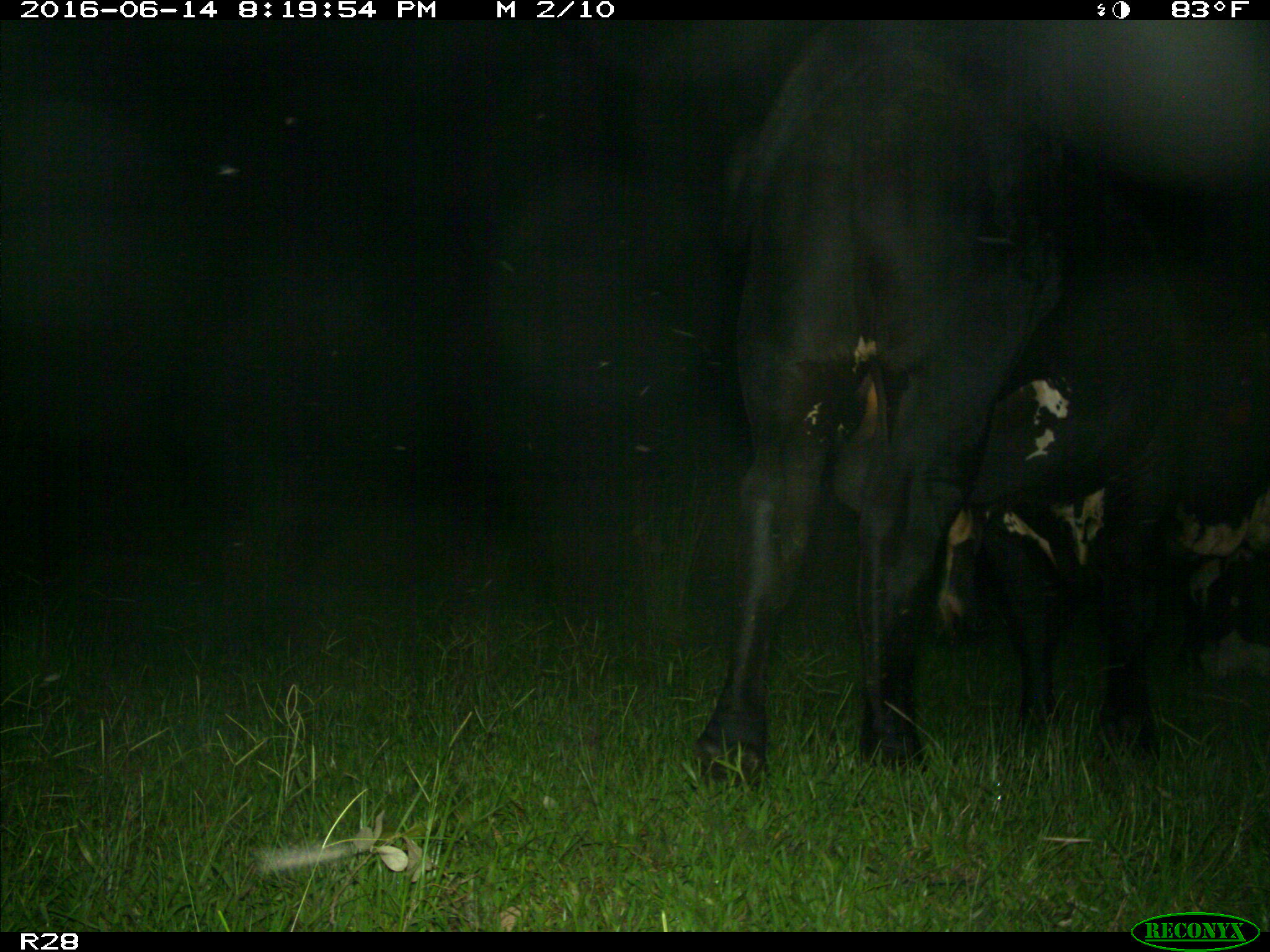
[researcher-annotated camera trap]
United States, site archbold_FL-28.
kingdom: Animalia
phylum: Chordata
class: Mammalia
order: Artiodactyla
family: Bovidae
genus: Bos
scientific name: Bos taurus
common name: domestic cow